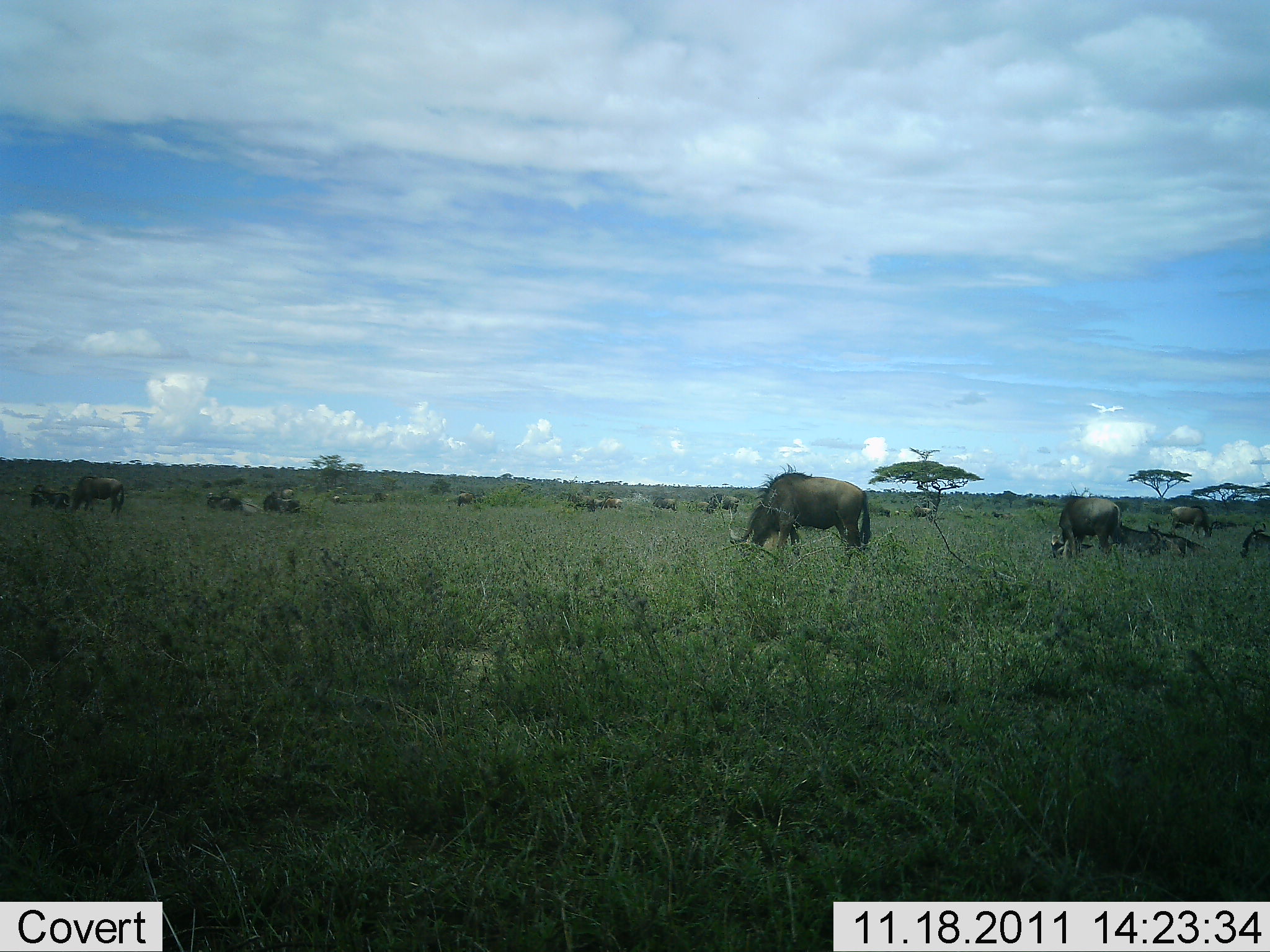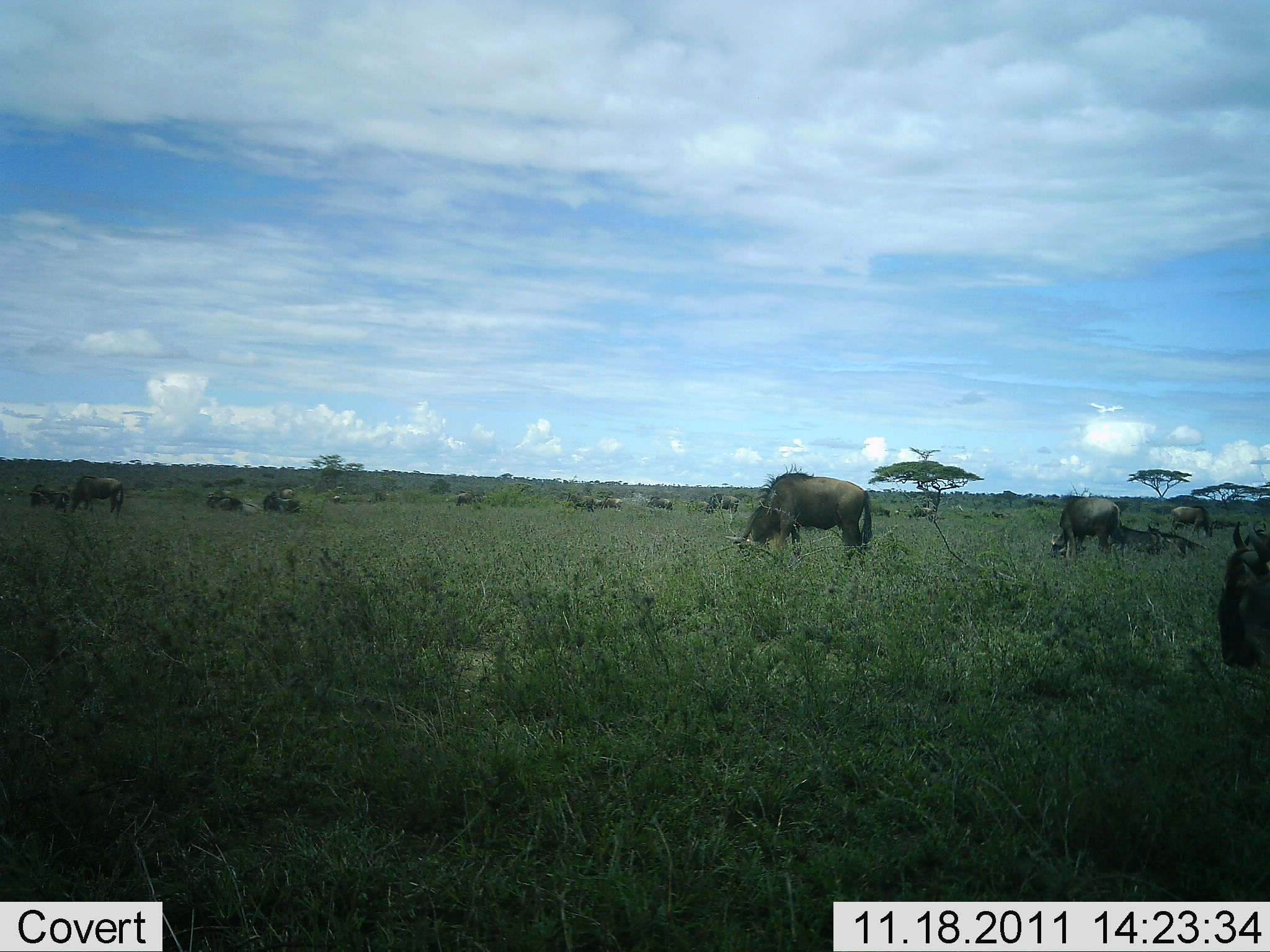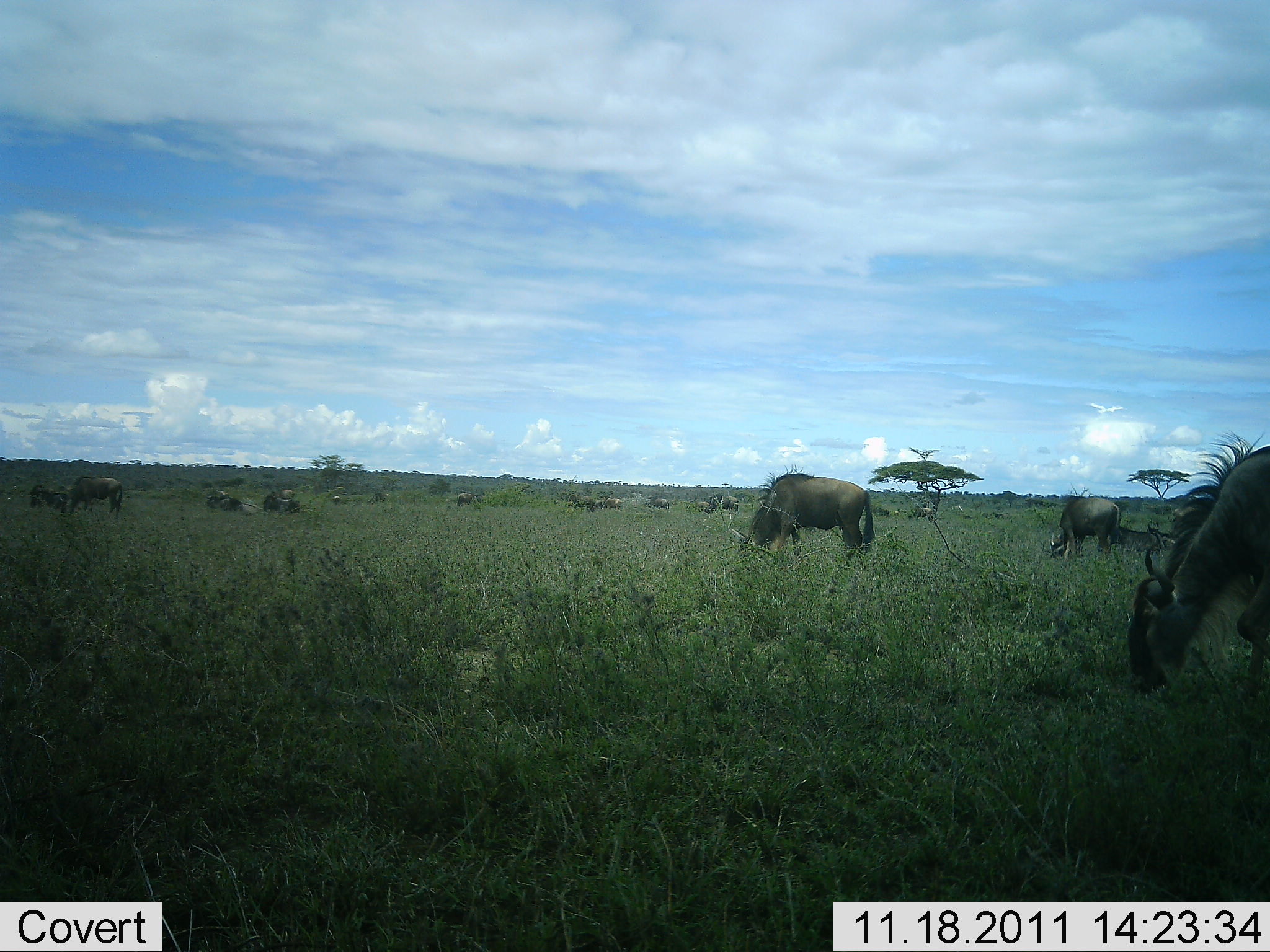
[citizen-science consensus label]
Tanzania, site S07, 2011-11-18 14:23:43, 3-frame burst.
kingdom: Animalia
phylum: Chordata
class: Mammalia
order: Artiodactyla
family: Bovidae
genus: Connochaetes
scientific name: Connochaetes taurinus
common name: blue wildebeest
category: wildebeest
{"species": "wildebeest (blue wildebeest) (Connochaetes taurinus)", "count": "11-50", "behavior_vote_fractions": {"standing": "40%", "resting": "30%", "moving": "20%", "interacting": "0%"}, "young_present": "0%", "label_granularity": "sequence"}